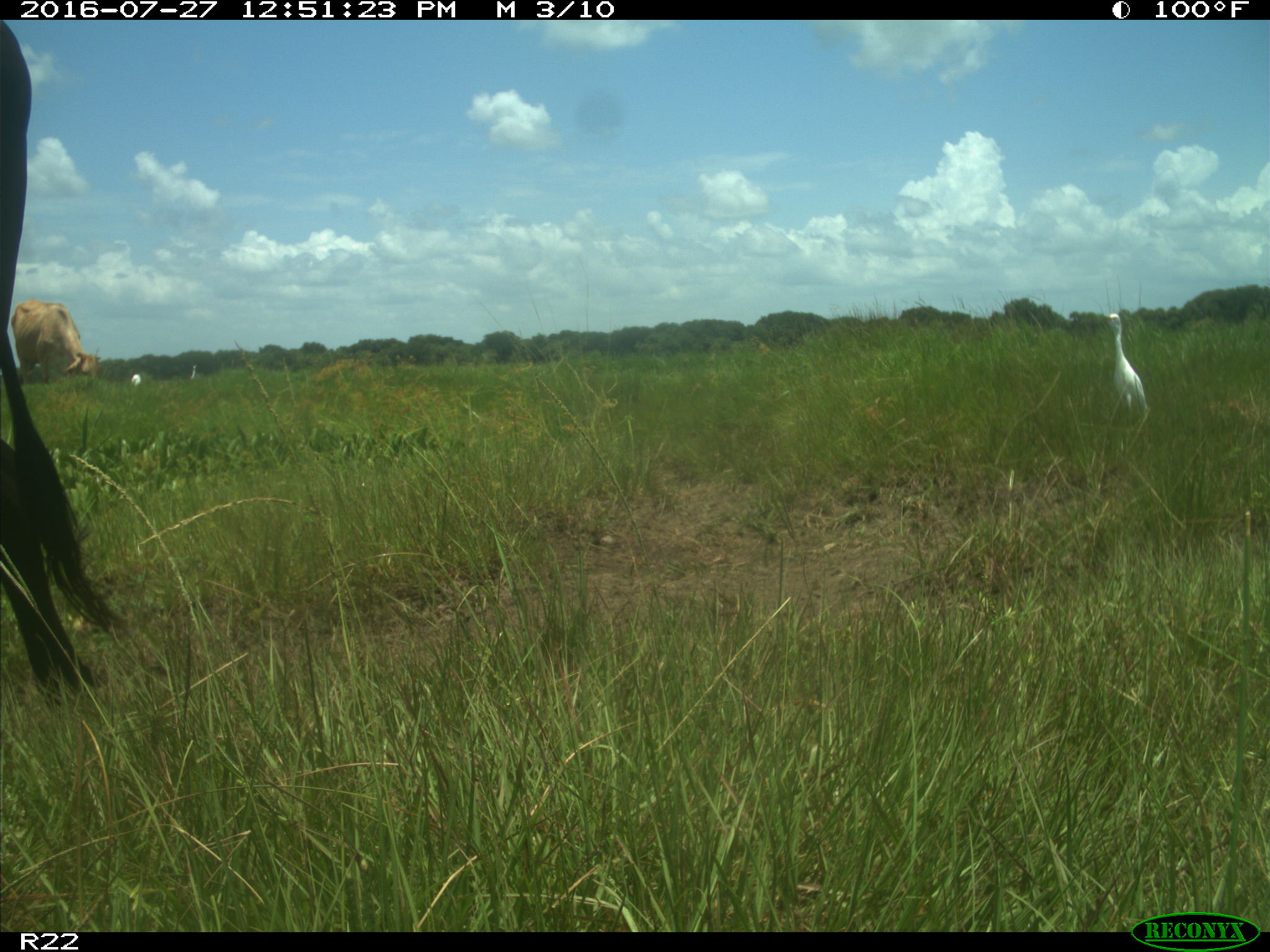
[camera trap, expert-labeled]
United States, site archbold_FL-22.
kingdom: Animalia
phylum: Chordata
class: Mammalia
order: Artiodactyla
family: Bovidae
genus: Bos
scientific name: Bos taurus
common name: domestic cow